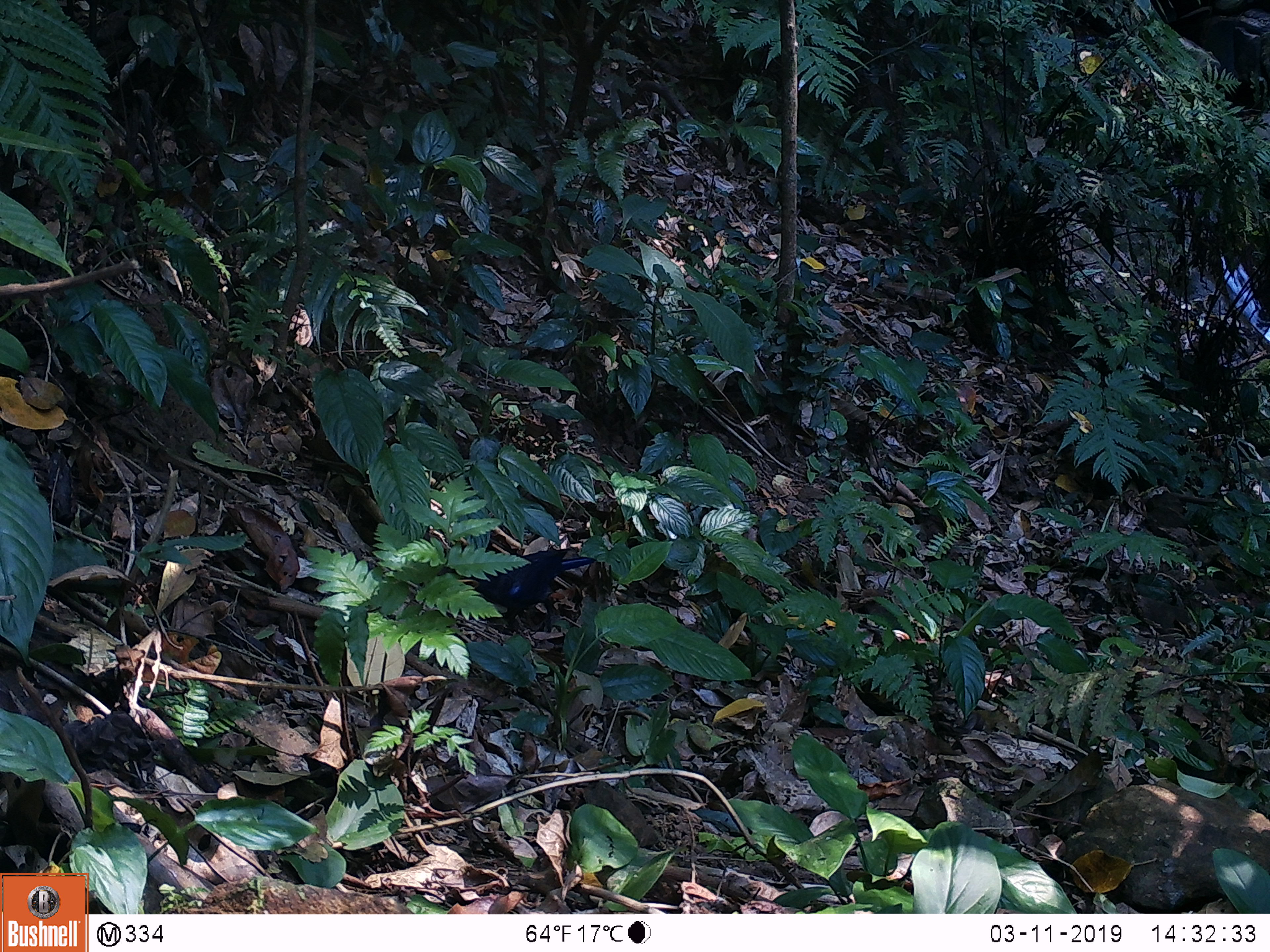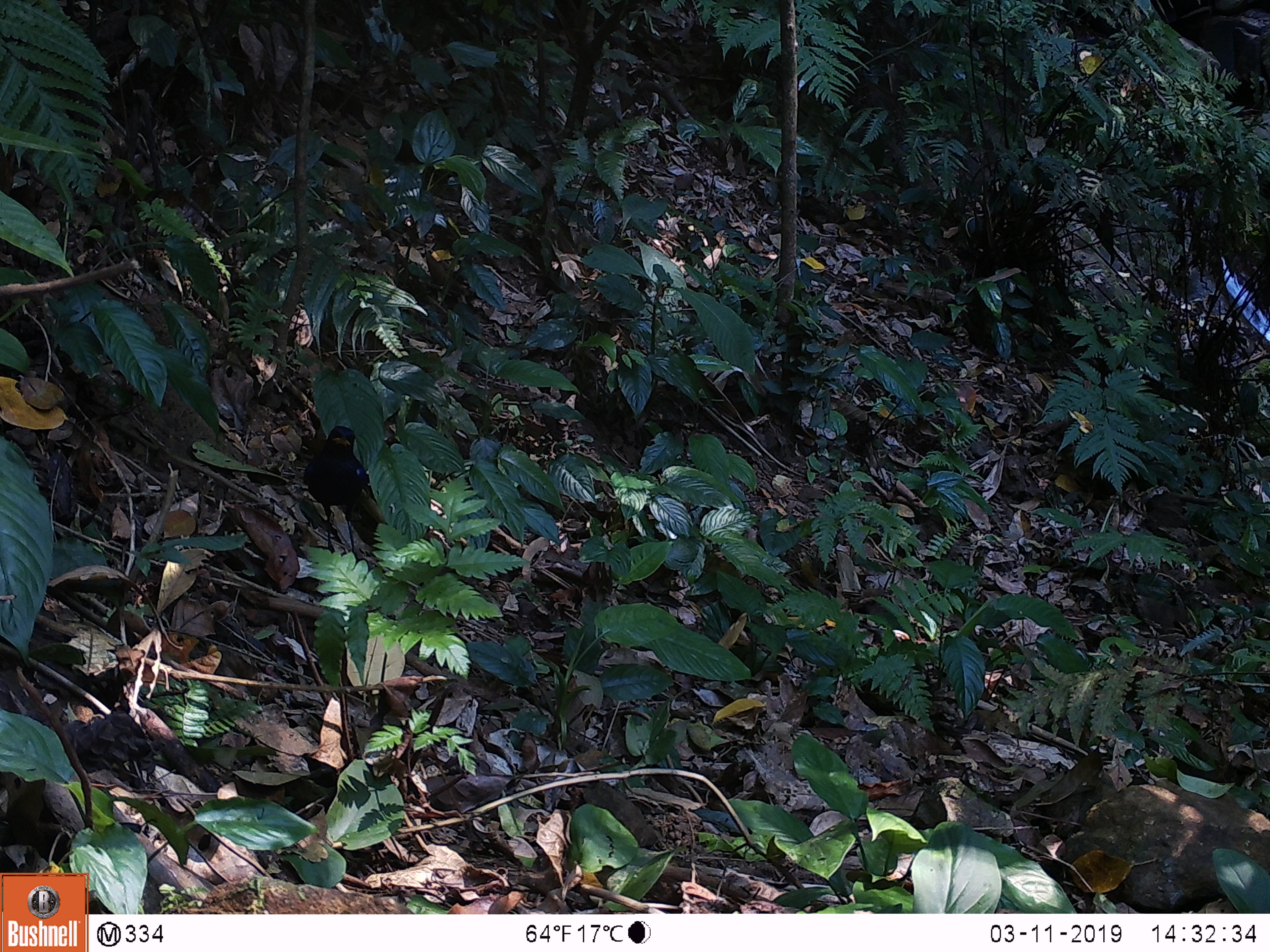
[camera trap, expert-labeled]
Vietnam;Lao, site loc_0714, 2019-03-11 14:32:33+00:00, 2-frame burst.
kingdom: Animalia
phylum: Chordata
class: Aves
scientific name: Aves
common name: bird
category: unidentified bird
Unidentified bird (bird) (Aves). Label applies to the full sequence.